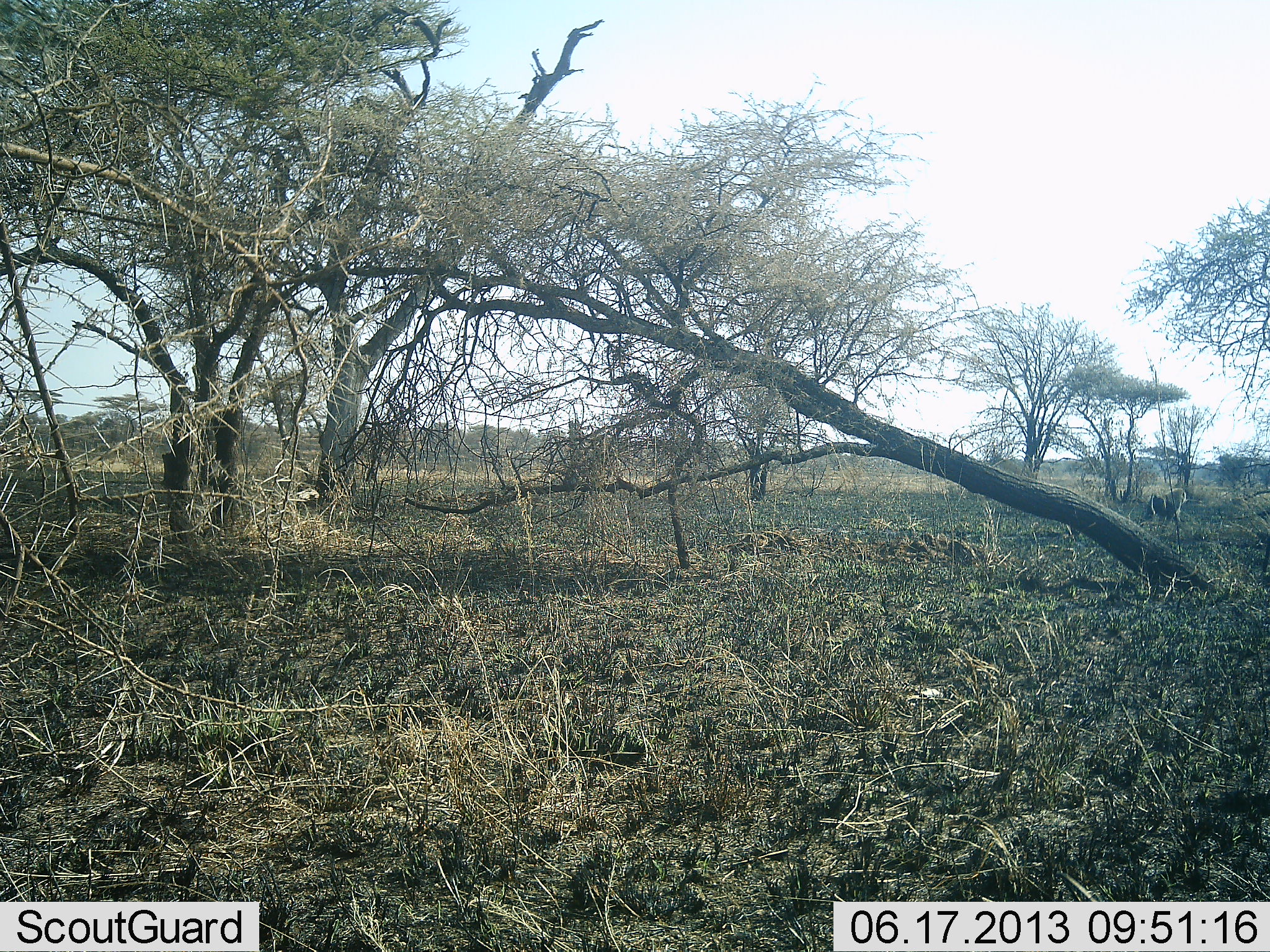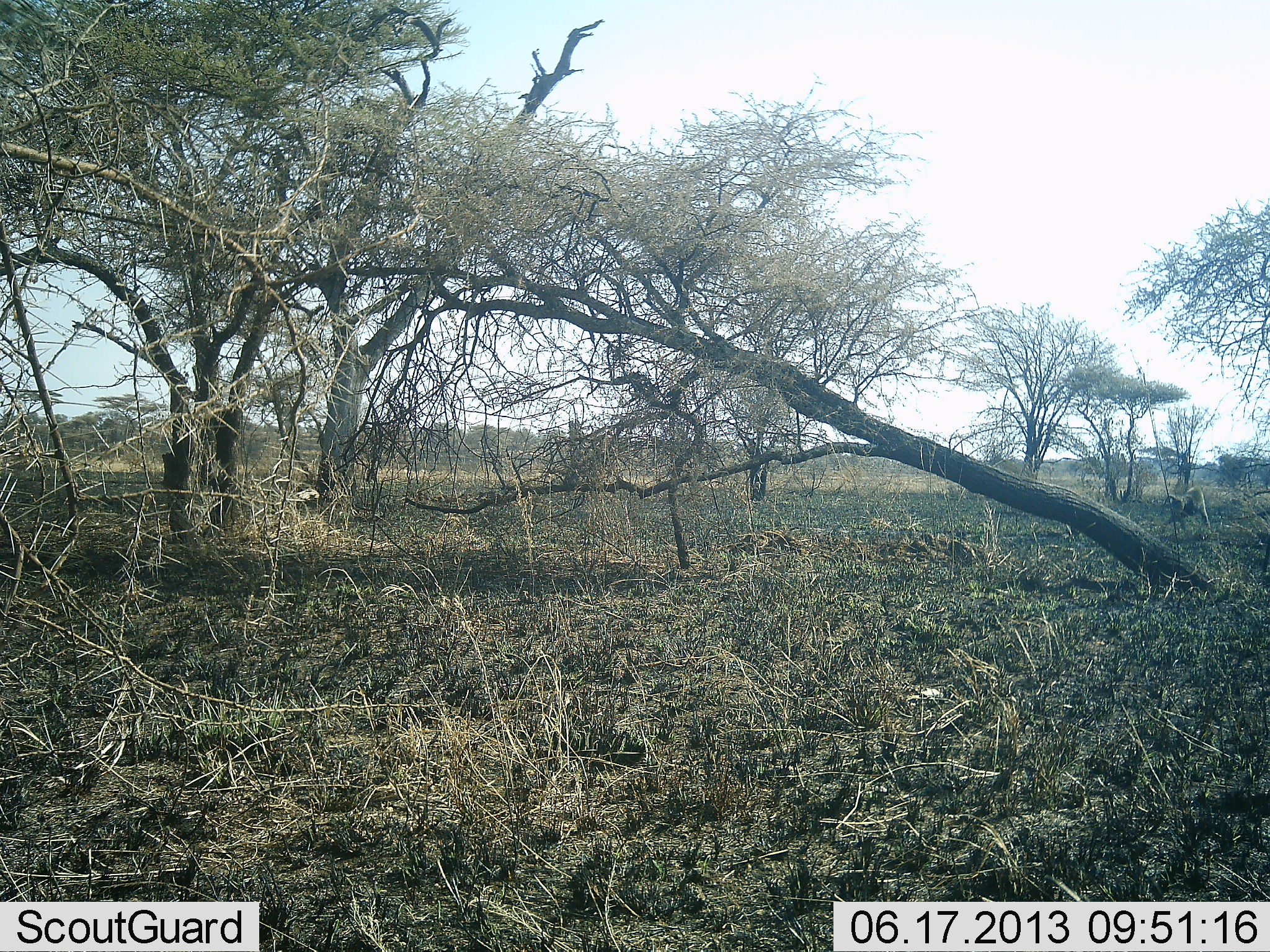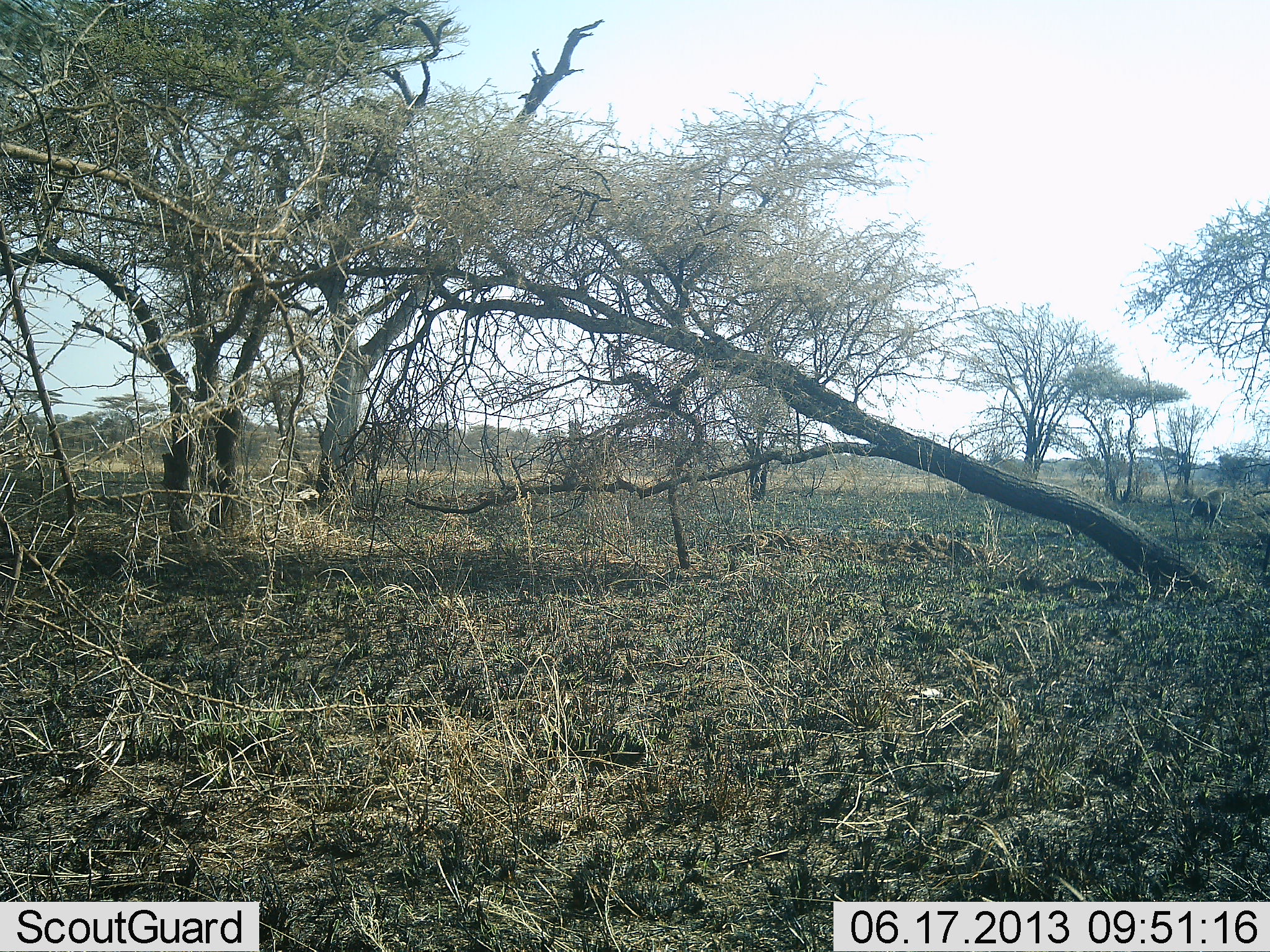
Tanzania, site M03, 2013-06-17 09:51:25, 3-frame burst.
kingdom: Animalia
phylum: Chordata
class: Mammalia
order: Primates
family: Cercopithecidae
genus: Papio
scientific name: Papio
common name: baboon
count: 1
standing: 0%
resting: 0%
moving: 100%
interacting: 0%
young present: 0%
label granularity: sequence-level